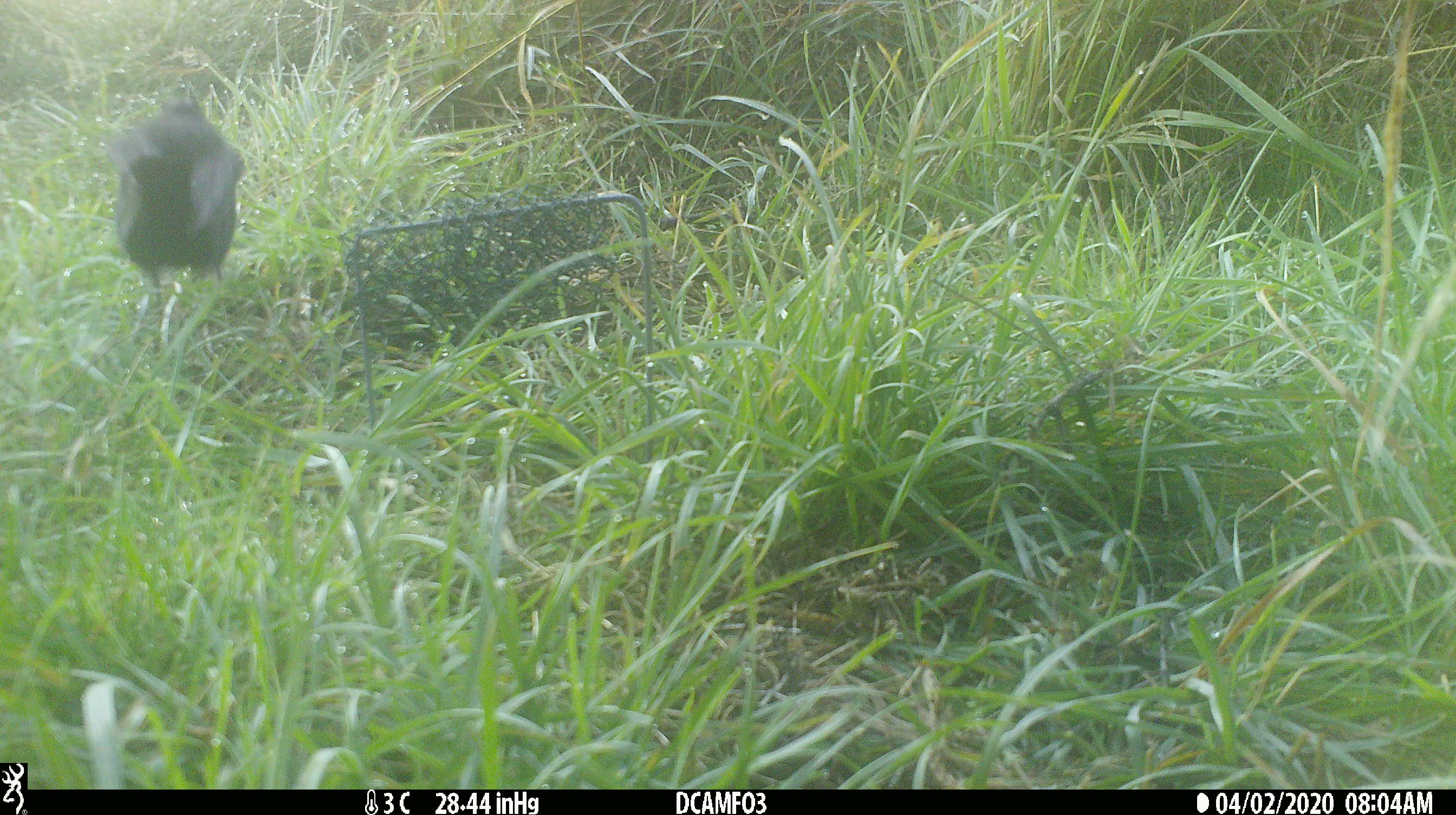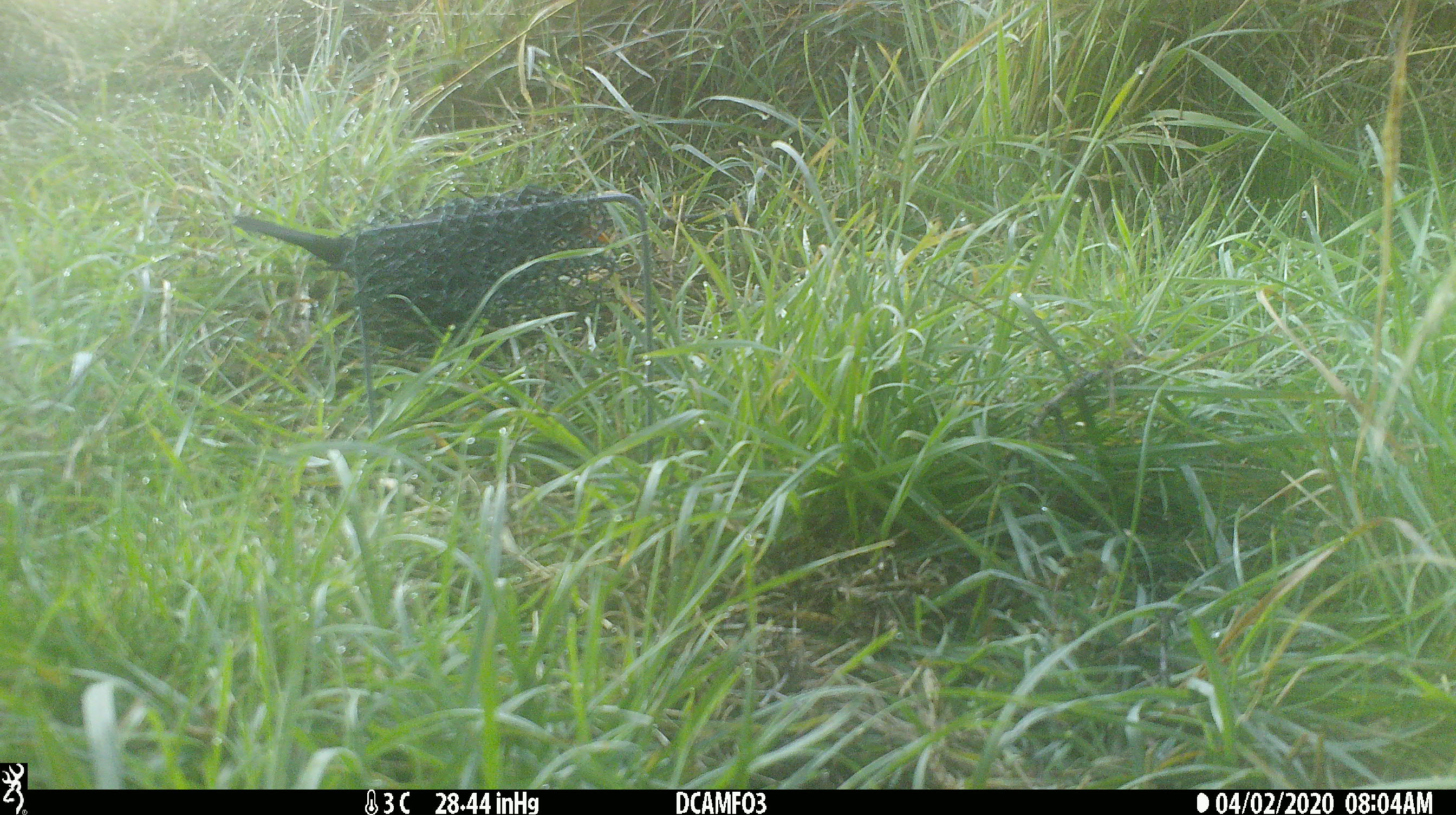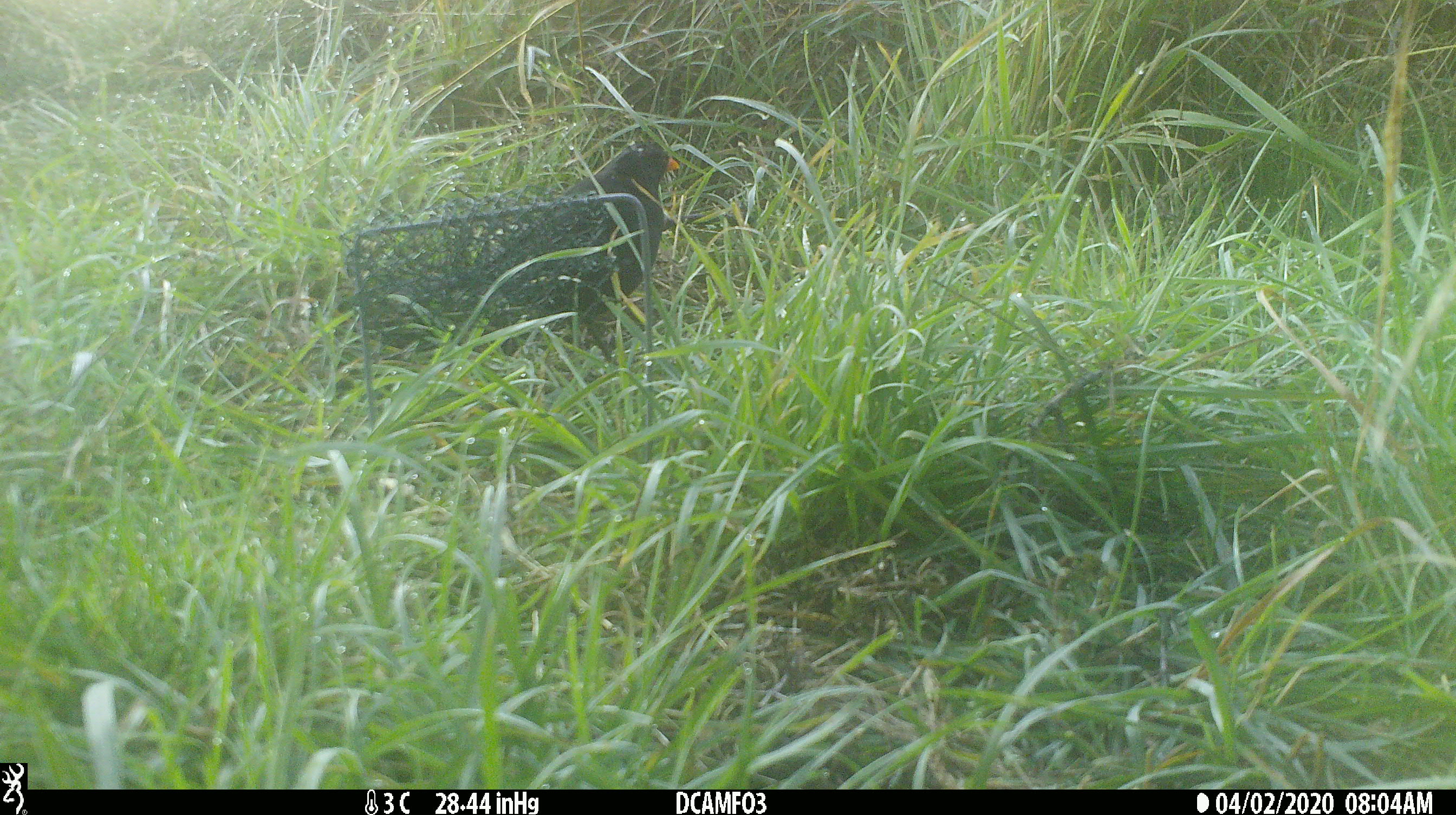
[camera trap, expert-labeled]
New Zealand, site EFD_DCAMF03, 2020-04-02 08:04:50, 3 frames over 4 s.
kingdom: Animalia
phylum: Chordata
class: Aves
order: Passeriformes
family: Turdidae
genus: Turdus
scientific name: Turdus merula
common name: eurasian blackbird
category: blackbird